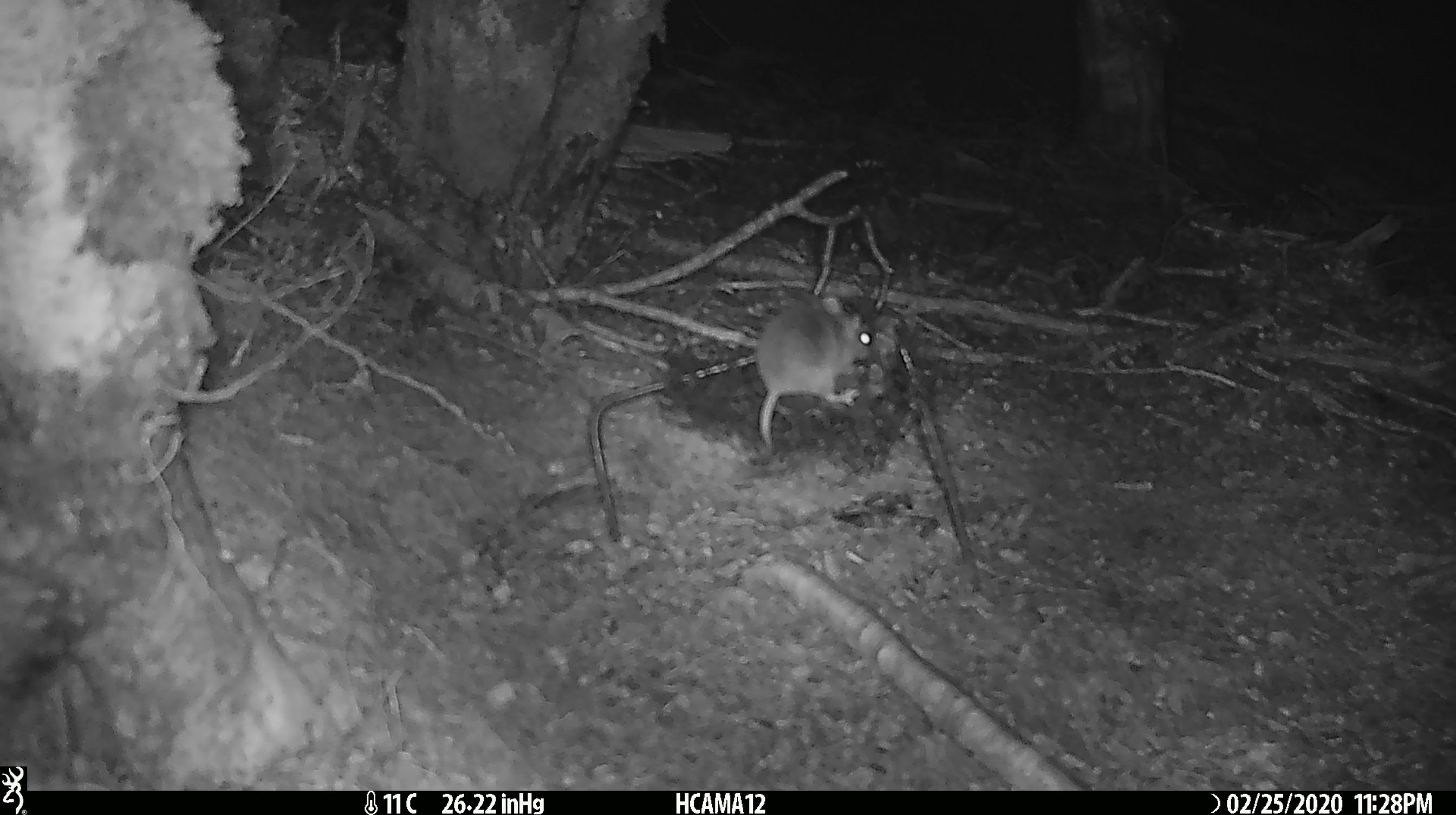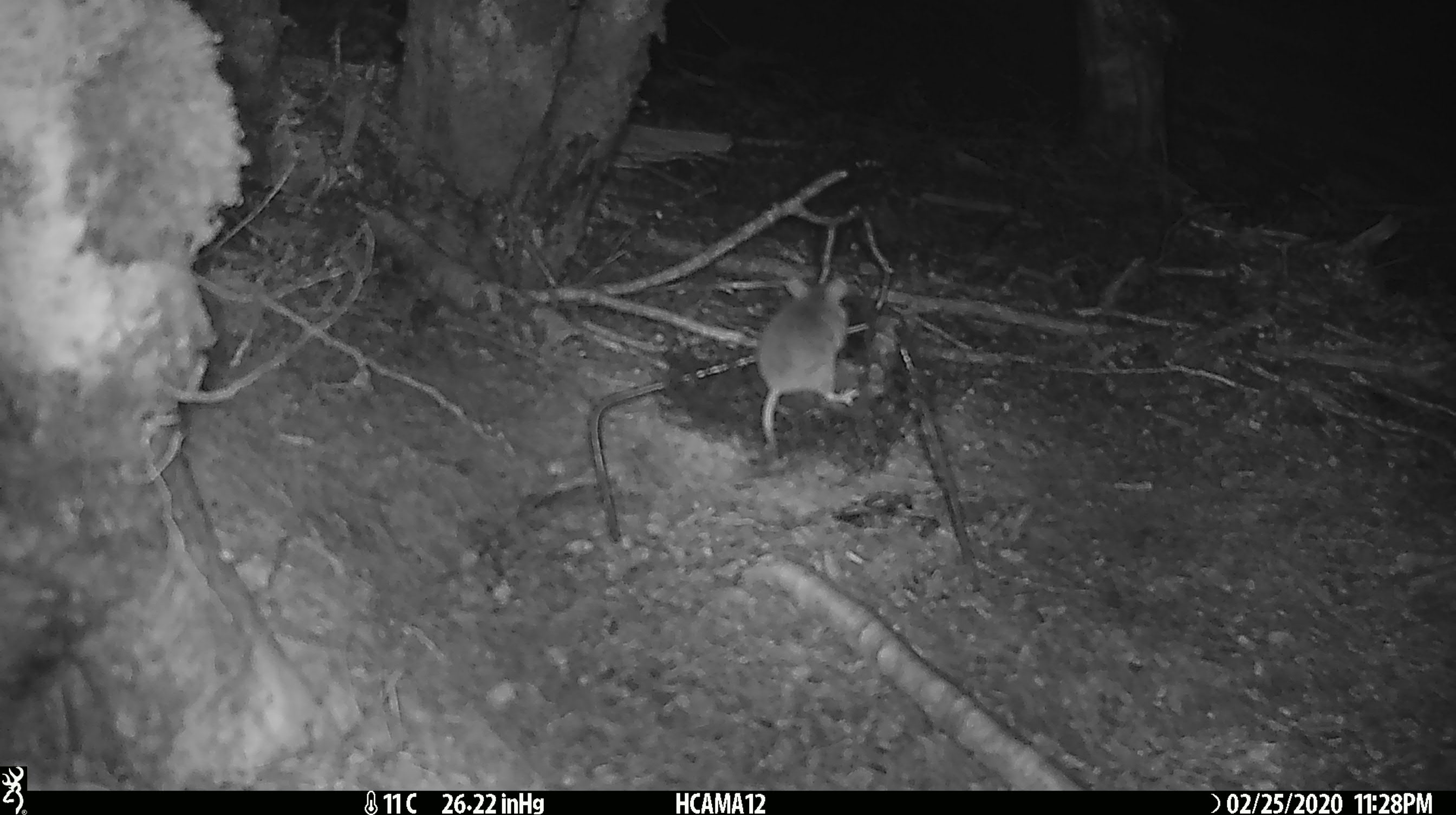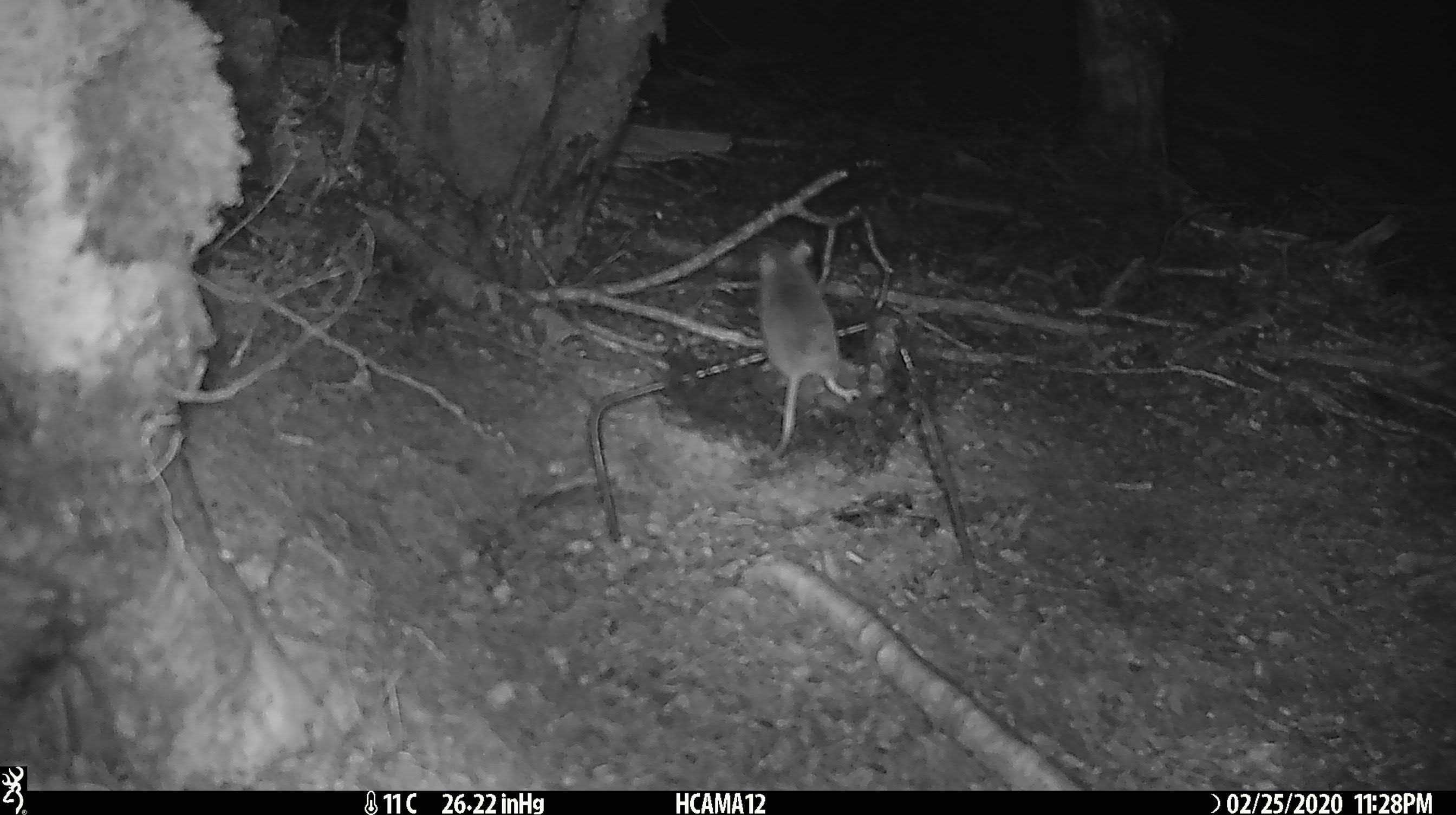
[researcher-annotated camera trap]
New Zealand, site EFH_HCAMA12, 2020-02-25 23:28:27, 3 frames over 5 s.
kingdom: Animalia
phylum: Chordata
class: Mammalia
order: Rodentia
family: Muridae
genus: Mus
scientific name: Mus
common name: mouse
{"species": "mouse (Mus)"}